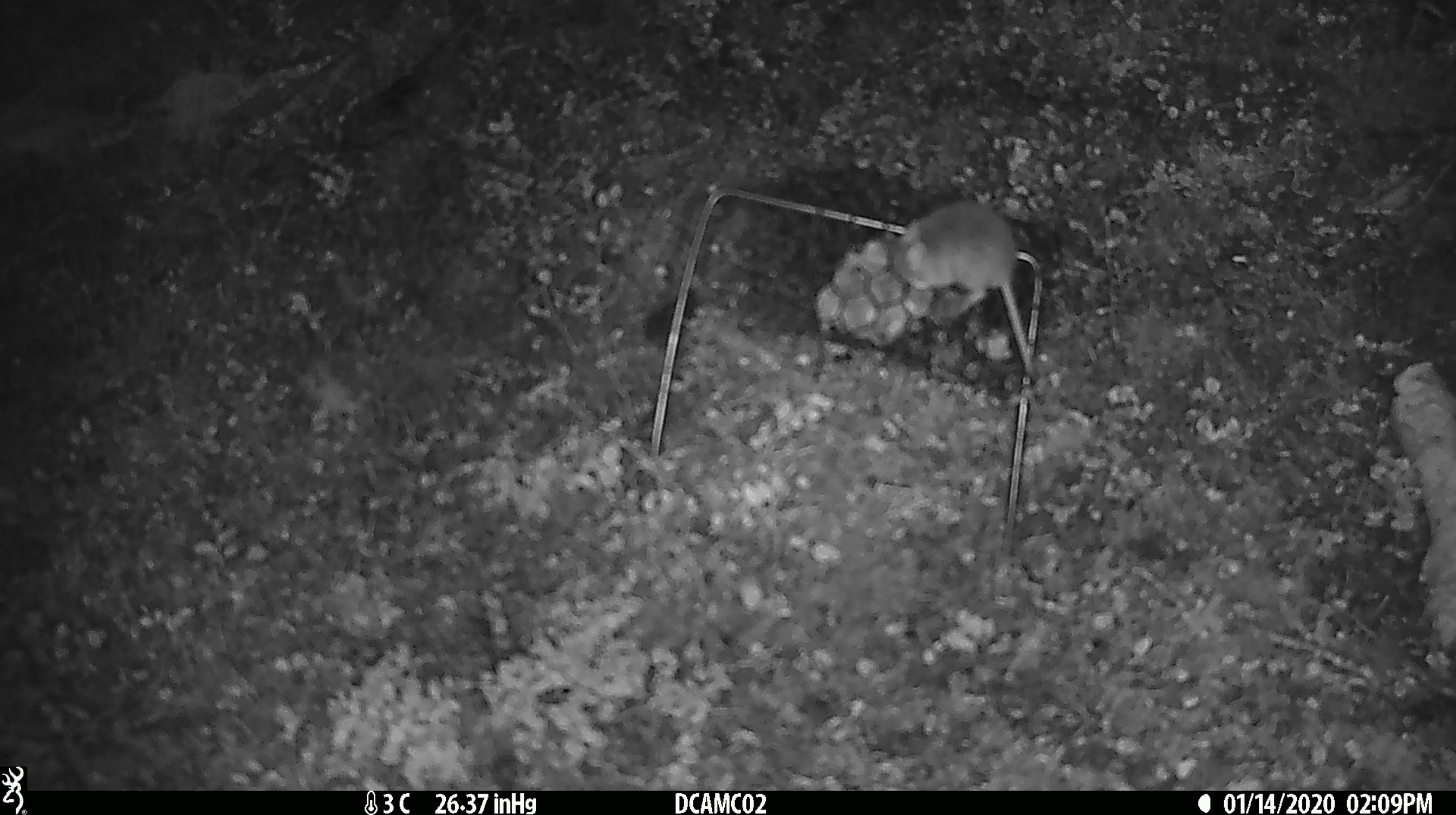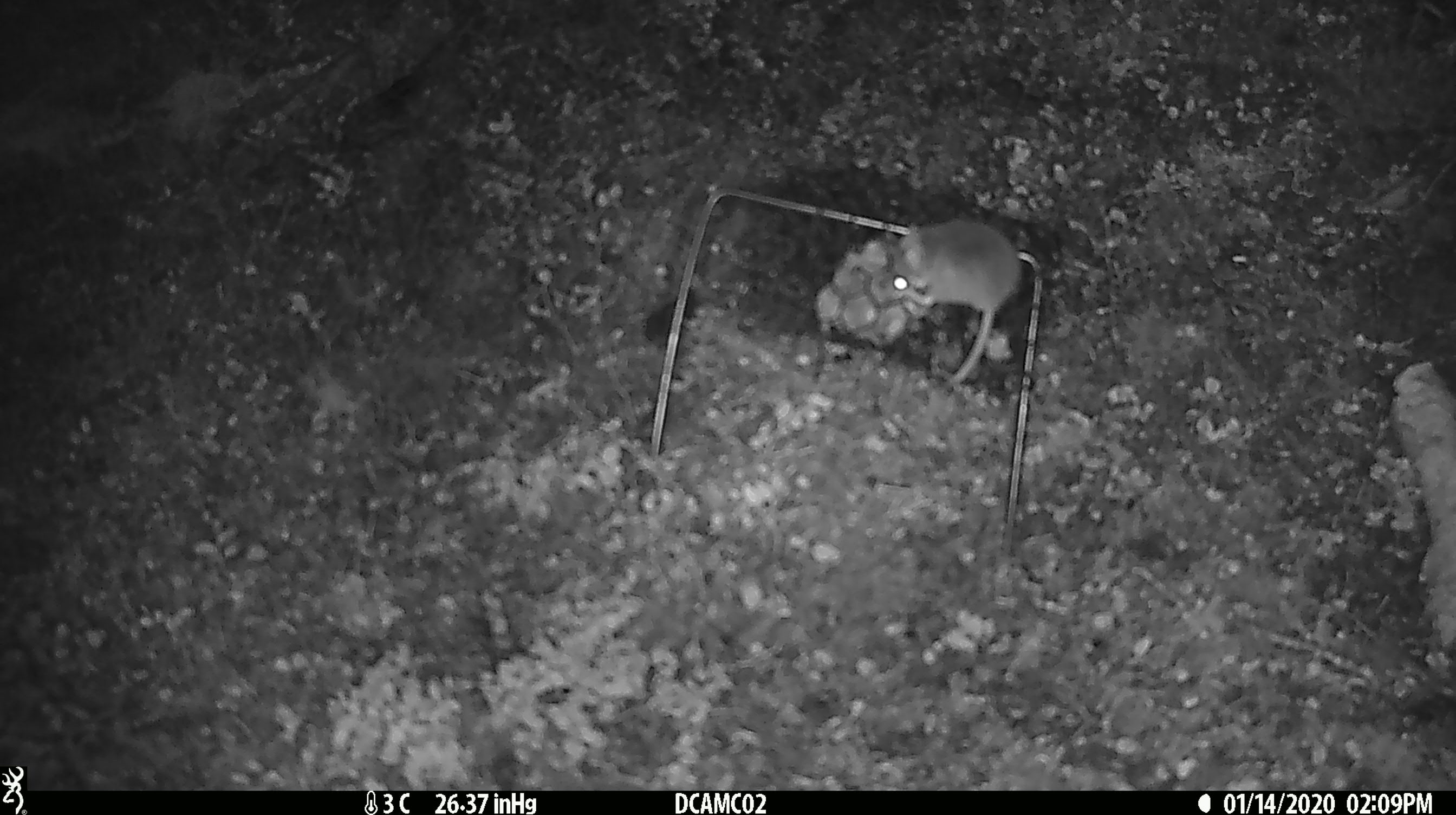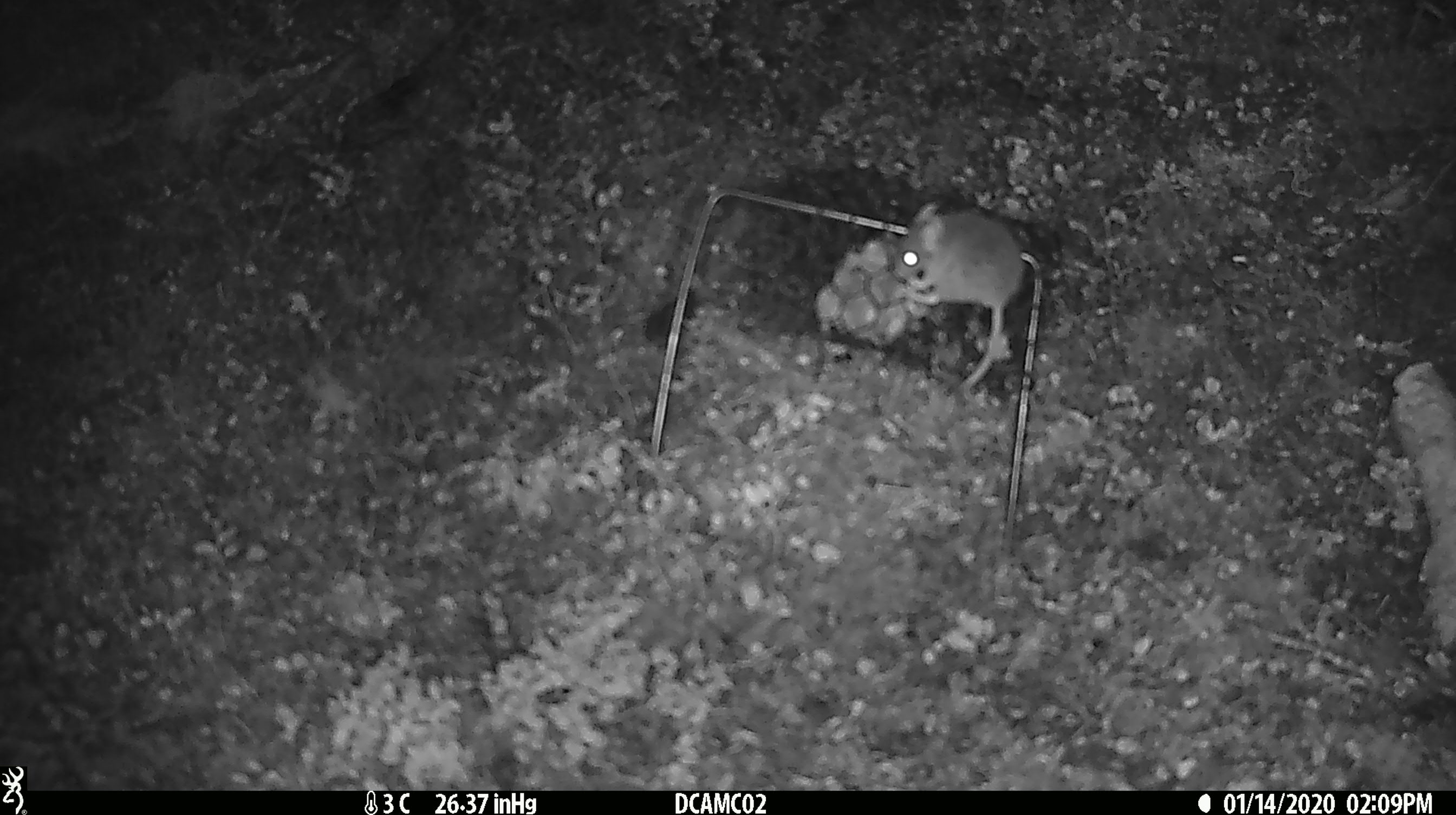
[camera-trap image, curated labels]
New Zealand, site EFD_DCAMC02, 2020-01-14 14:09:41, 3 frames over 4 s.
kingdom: Animalia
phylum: Chordata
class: Mammalia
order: Rodentia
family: Muridae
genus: Mus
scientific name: Mus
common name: mouse